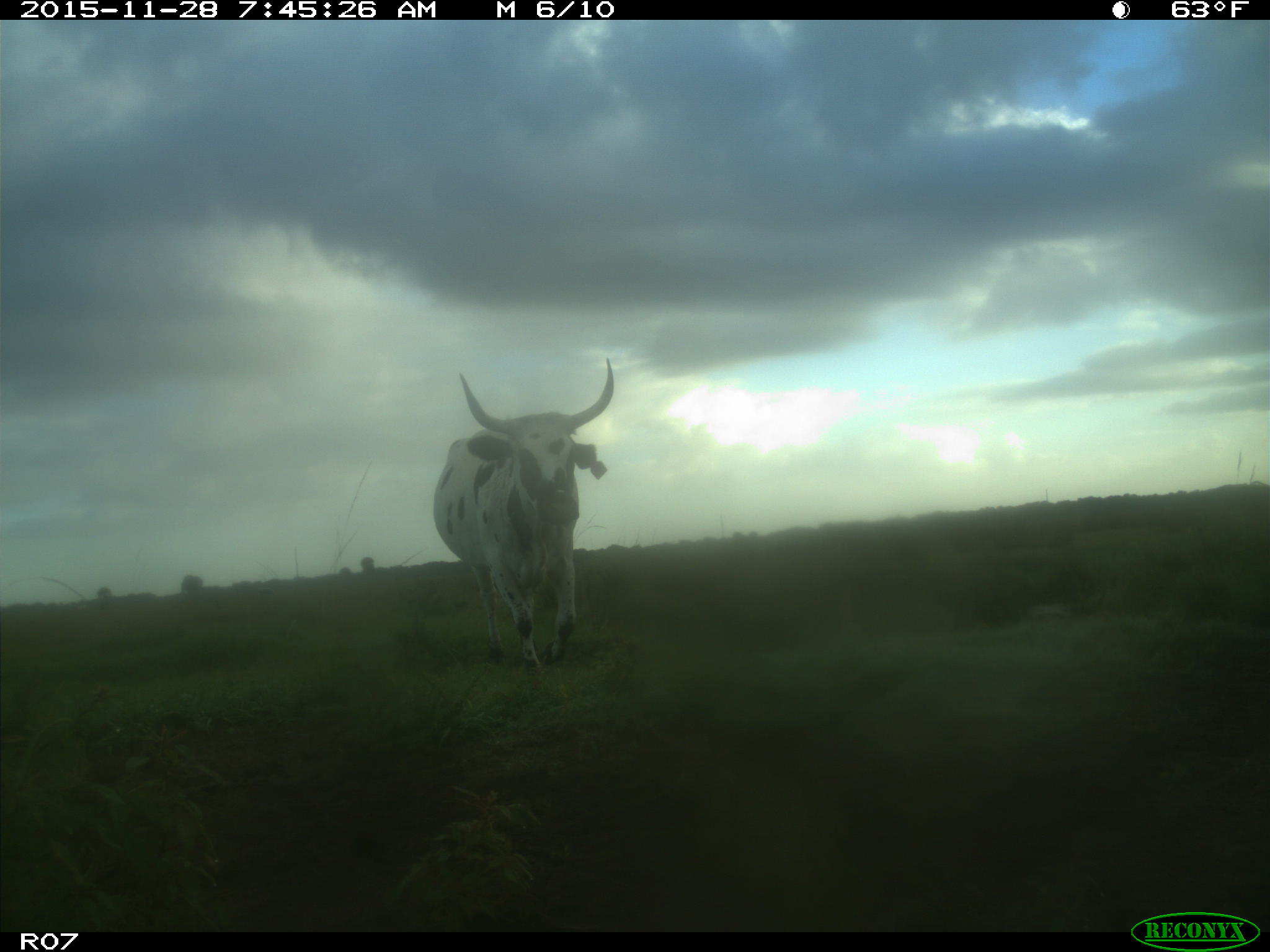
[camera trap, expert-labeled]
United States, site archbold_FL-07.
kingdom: Animalia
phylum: Chordata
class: Mammalia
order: Artiodactyla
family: Bovidae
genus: Bos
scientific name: Bos taurus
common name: domestic cow